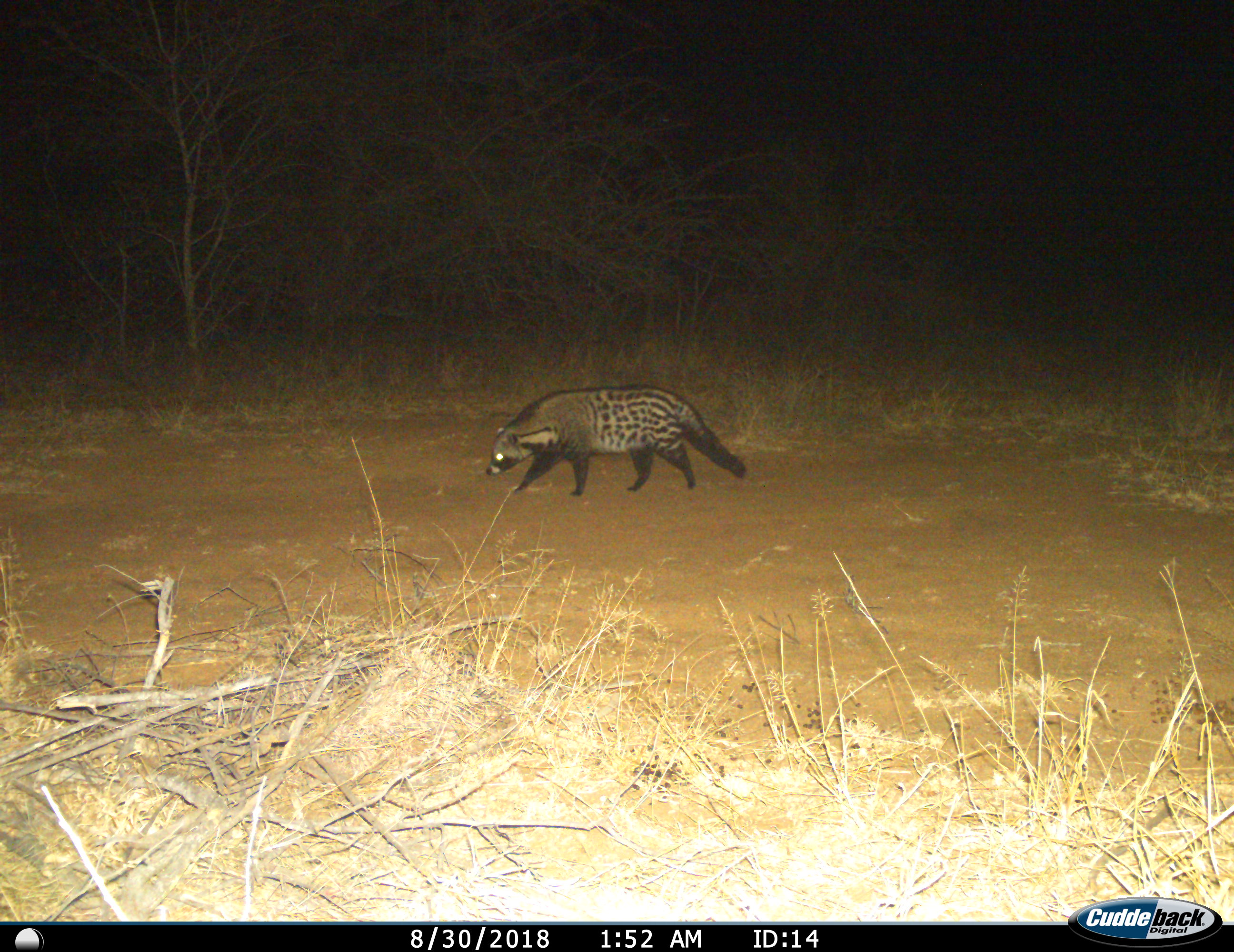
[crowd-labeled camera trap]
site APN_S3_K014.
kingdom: Animalia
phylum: Chordata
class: Mammalia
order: Carnivora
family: Viverridae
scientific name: Viverridae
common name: civet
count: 1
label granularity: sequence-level